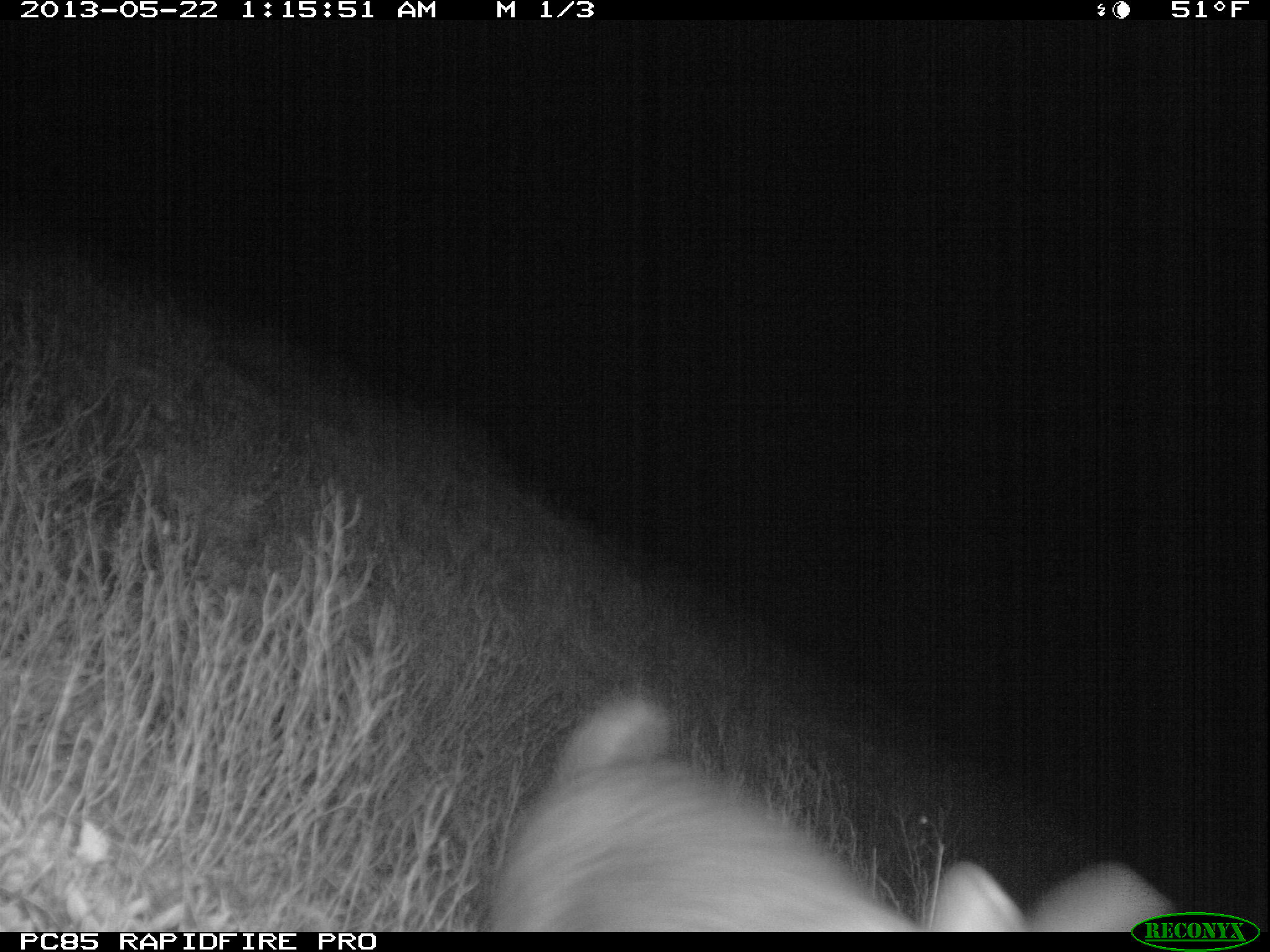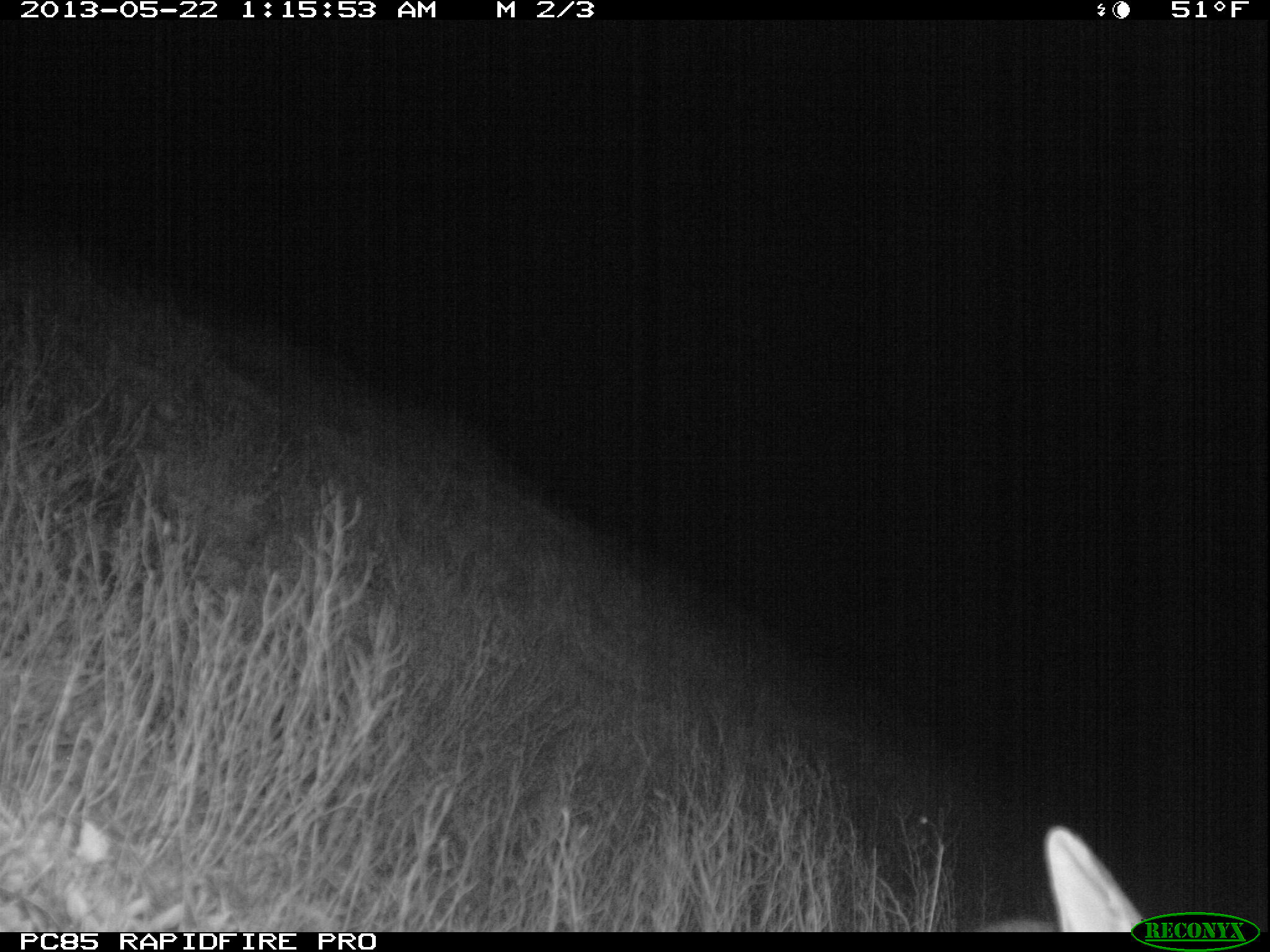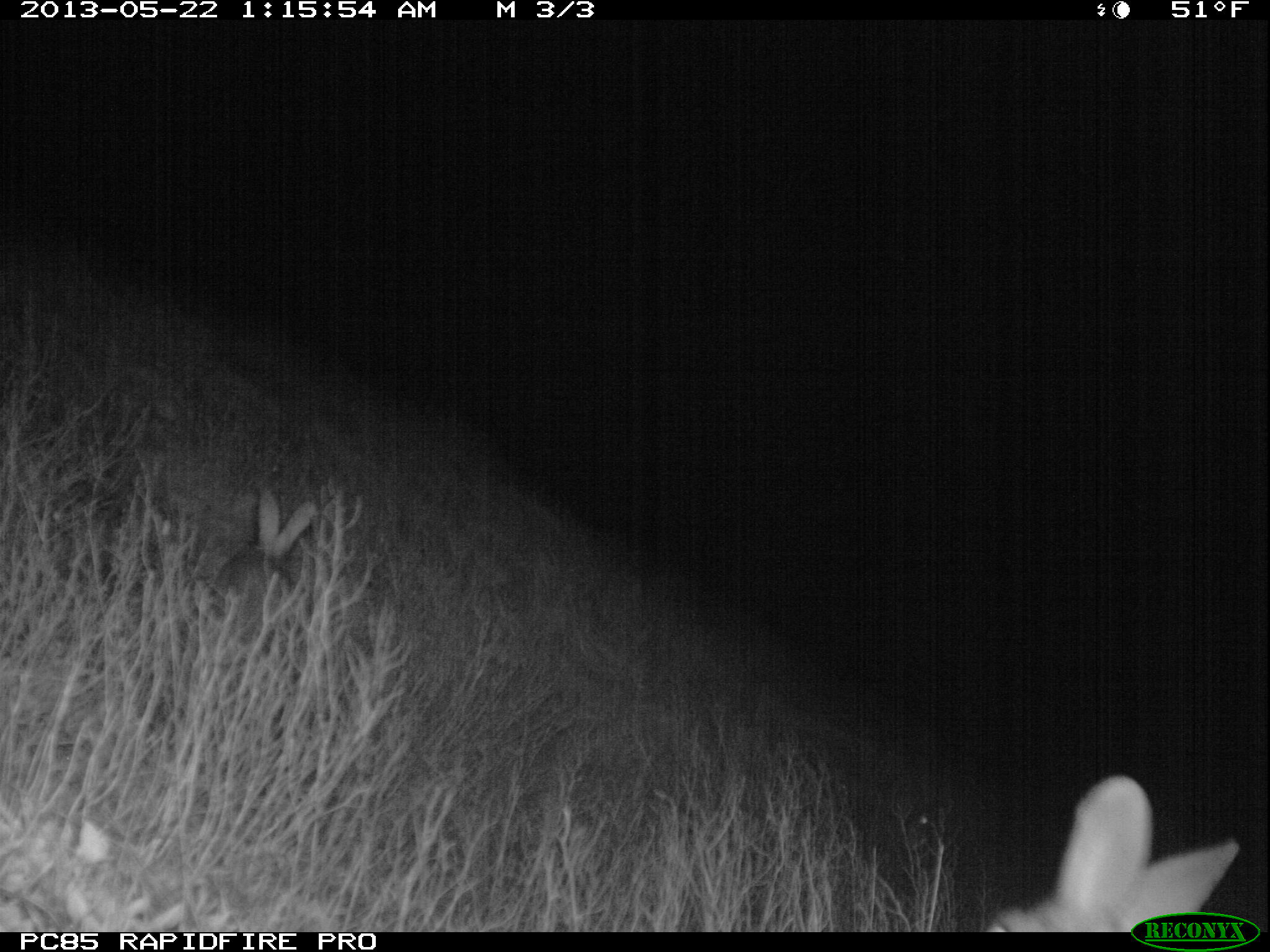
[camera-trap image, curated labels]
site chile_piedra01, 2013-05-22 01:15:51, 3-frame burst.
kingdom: Animalia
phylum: Chordata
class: Mammalia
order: Lagomorpha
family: Leporidae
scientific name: Leporidae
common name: rabbits and hares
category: rabbit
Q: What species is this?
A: Rabbit (rabbits and hares) (Leporidae).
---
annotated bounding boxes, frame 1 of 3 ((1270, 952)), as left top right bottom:
rabbit: 474 692 1180 932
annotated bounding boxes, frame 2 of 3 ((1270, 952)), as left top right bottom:
rabbit: 1026 824 1145 932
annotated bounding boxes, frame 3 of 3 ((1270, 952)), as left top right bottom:
rabbit: 980 777 1241 933; 208 492 311 649